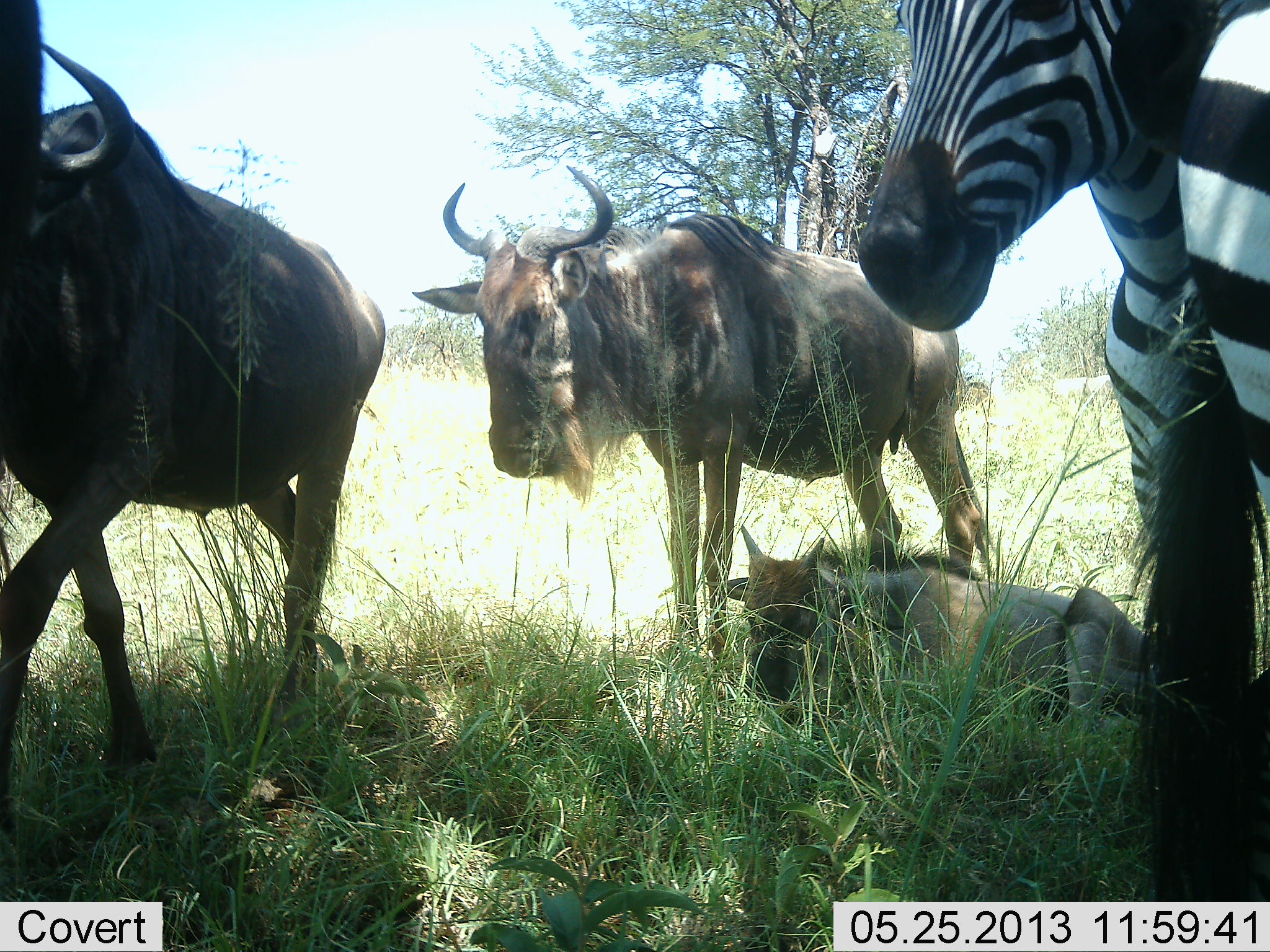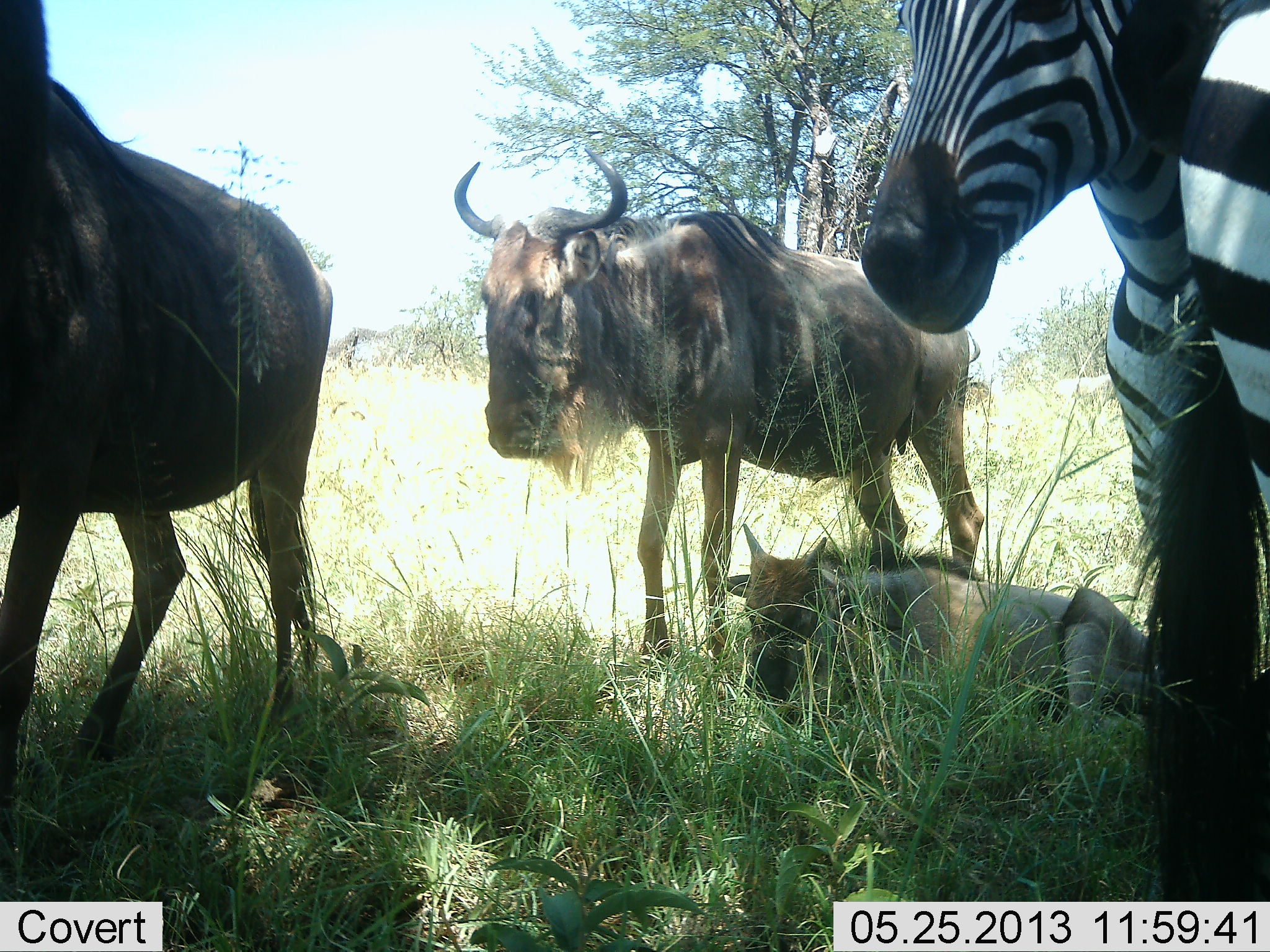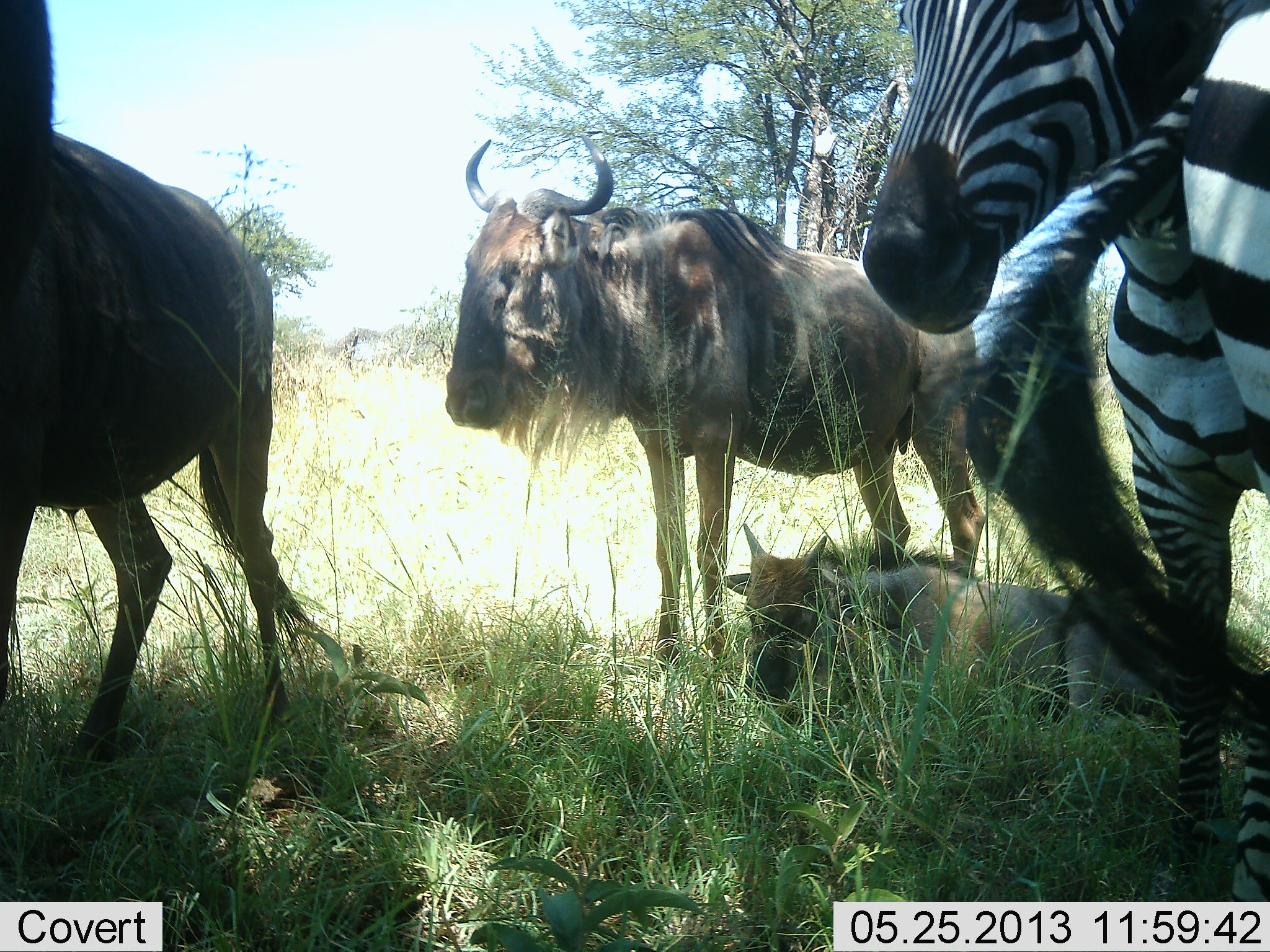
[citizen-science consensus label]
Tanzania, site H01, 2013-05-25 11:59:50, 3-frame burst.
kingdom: Animalia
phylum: Chordata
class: Mammalia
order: Artiodactyla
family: Bovidae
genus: Connochaetes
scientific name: Connochaetes taurinus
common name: blue wildebeest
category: wildebeest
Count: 3.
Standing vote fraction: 81%.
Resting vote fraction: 83%.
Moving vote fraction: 25%.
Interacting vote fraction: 6%.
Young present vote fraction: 72%.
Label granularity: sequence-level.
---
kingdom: Animalia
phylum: Chordata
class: Mammalia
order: Perissodactyla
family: Equidae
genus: Equus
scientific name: Equus quagga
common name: plains zebra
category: zebra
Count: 2.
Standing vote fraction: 91%.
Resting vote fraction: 9%.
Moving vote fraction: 3%.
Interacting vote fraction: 3%.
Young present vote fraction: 0%.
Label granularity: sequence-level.